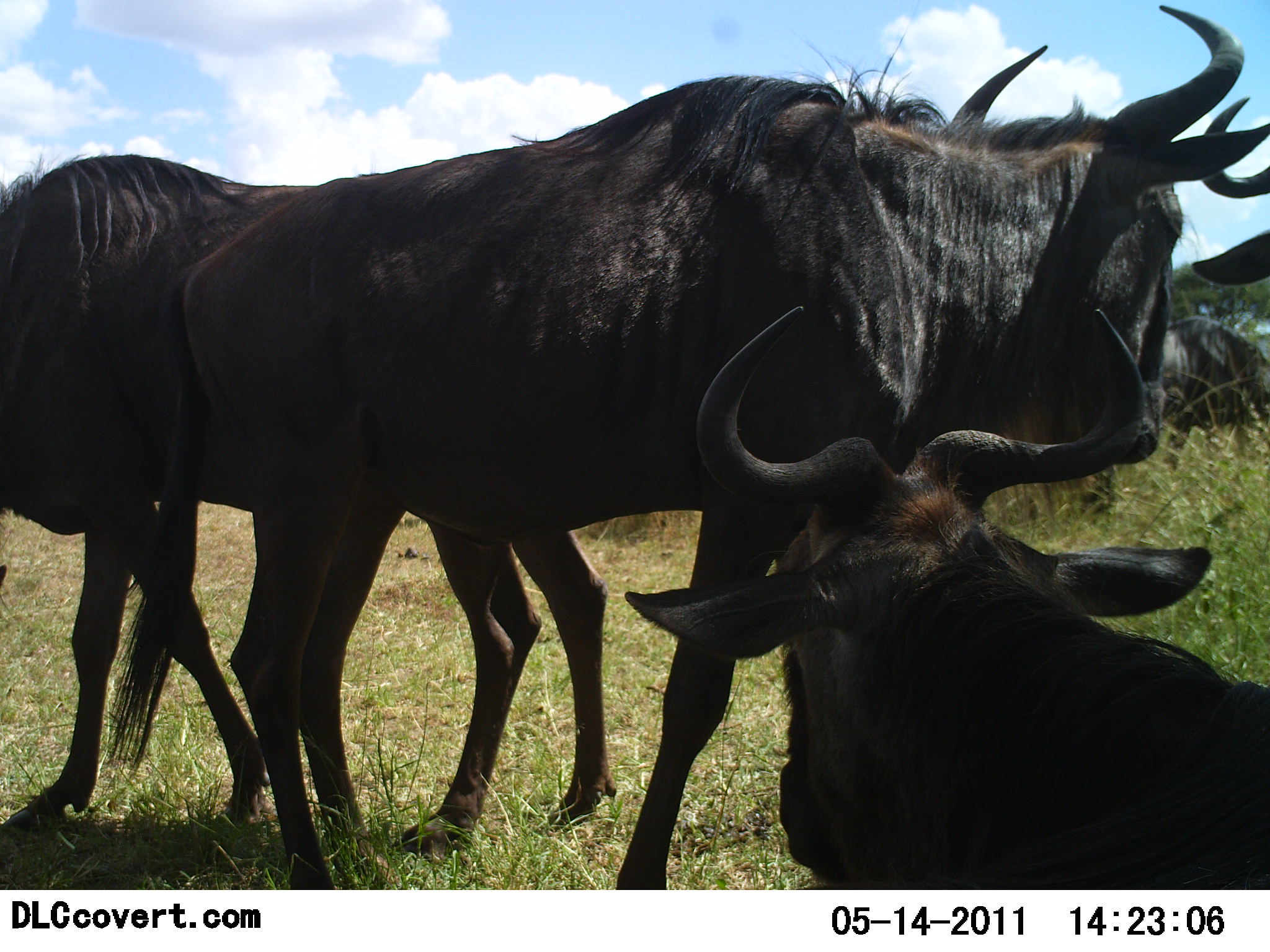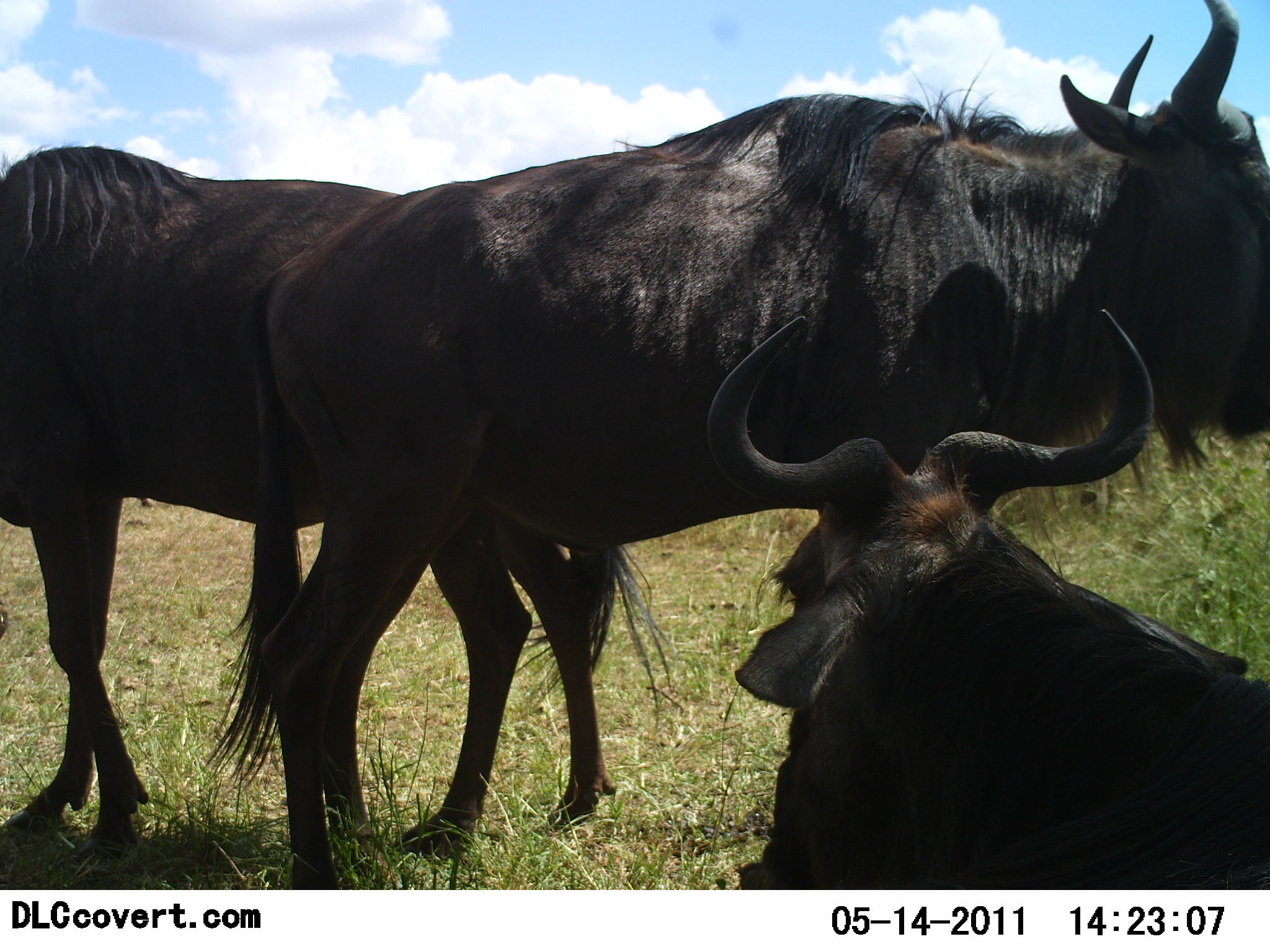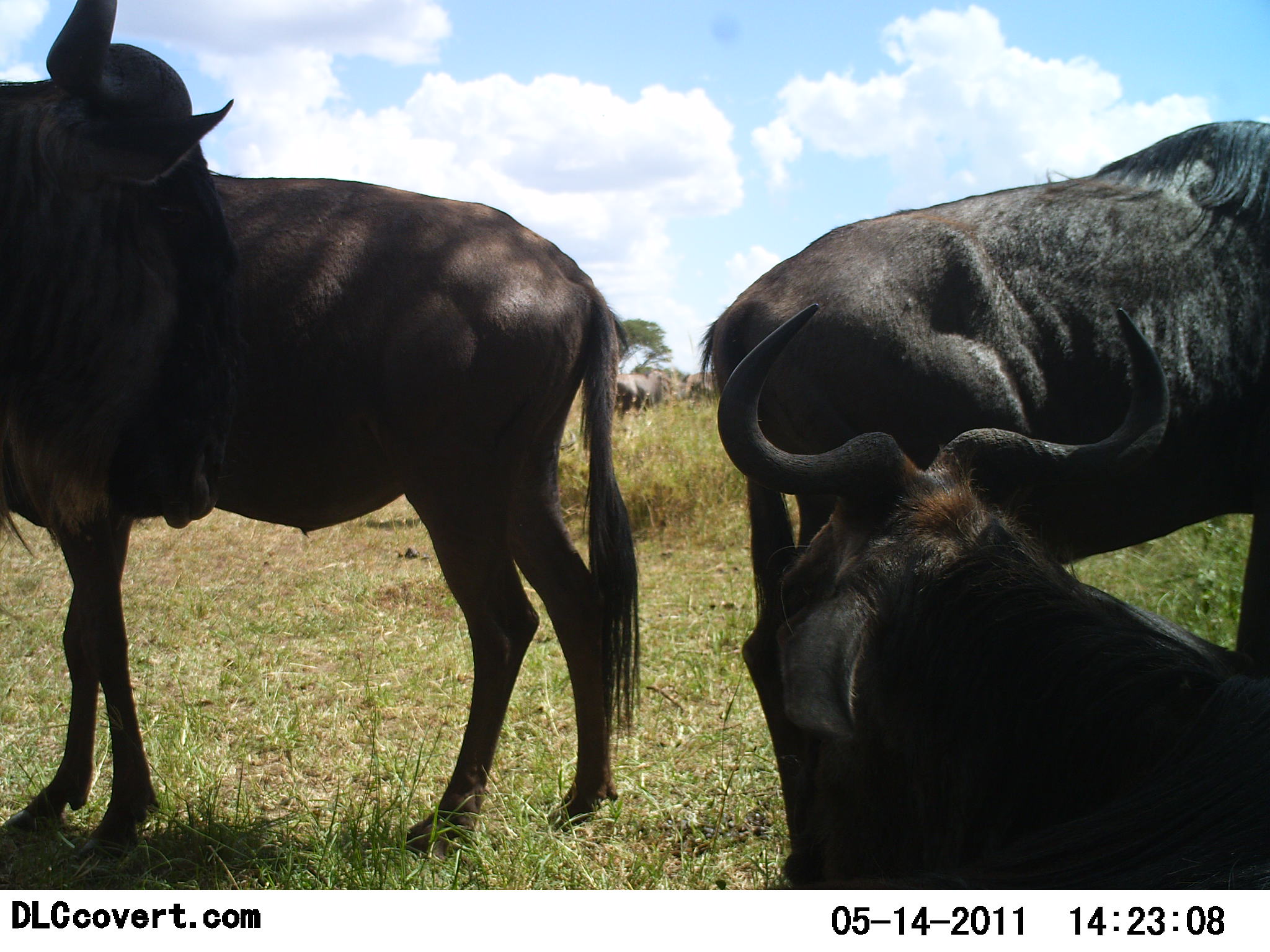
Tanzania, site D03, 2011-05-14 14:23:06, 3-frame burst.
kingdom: Animalia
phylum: Chordata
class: Mammalia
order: Artiodactyla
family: Bovidae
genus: Connochaetes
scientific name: Connochaetes taurinus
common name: blue wildebeest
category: wildebeest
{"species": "wildebeest (blue wildebeest) (Connochaetes taurinus)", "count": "4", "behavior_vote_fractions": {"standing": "75%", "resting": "67%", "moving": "58%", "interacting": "8%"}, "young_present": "0%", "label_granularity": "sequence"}